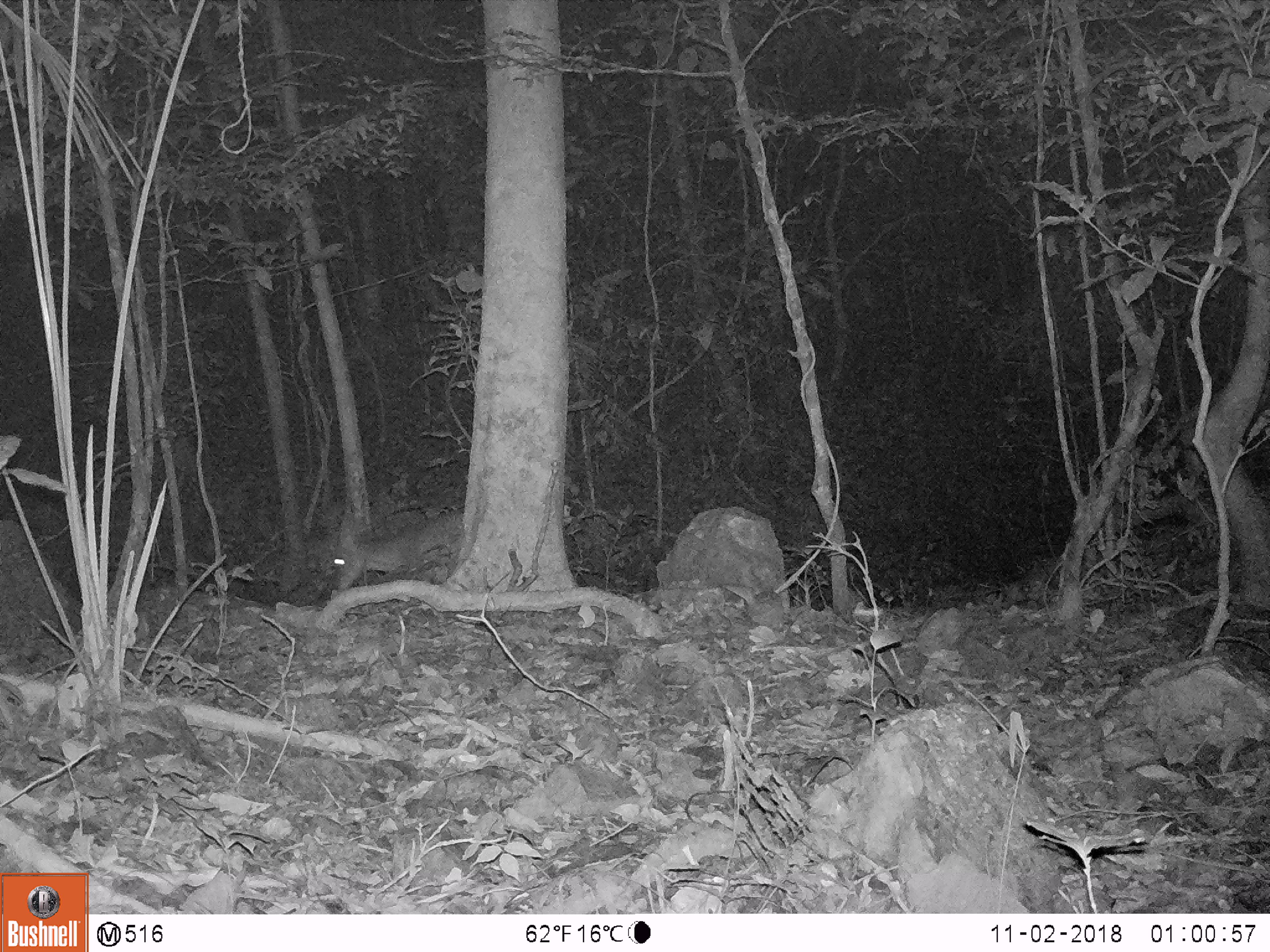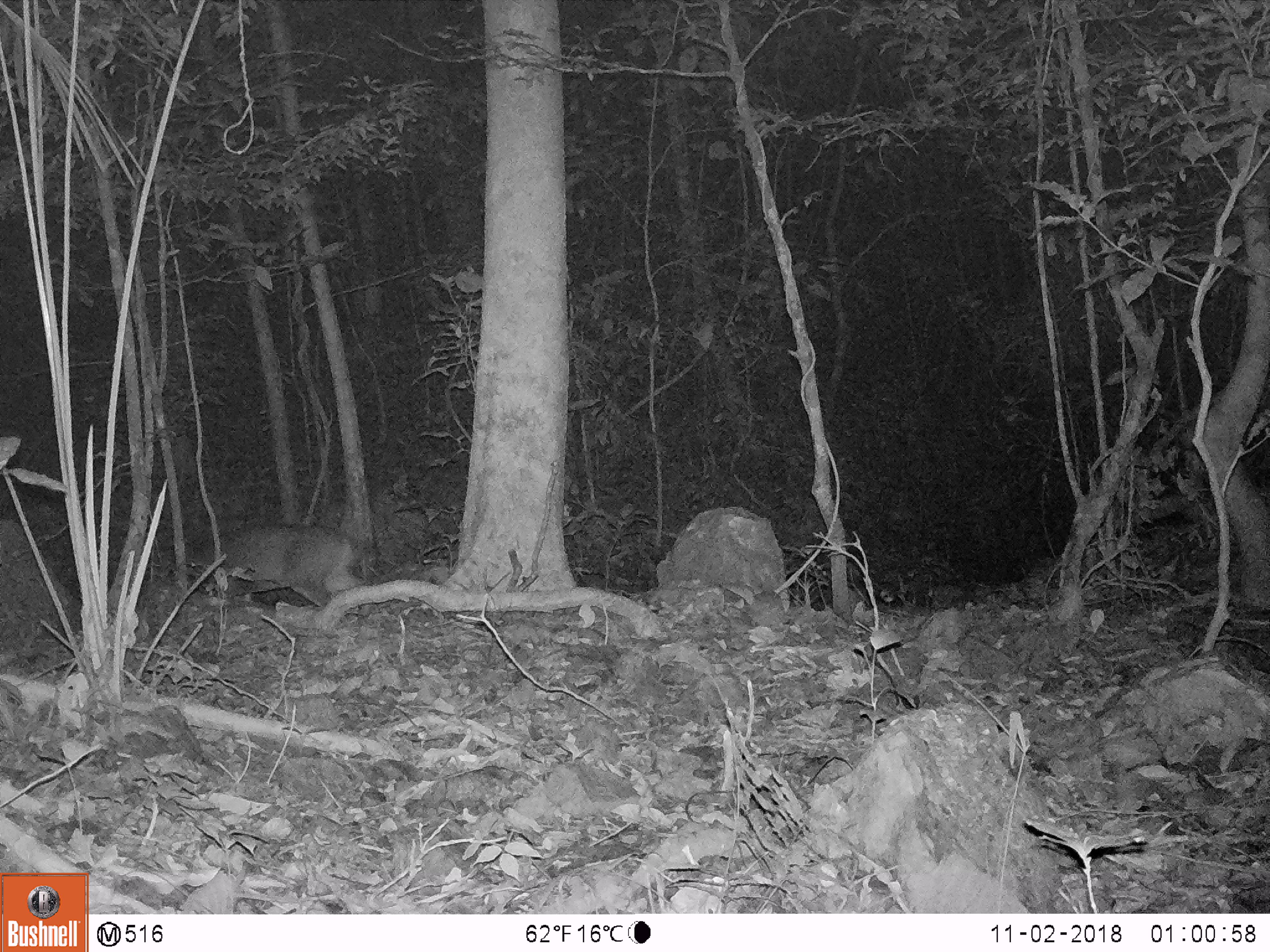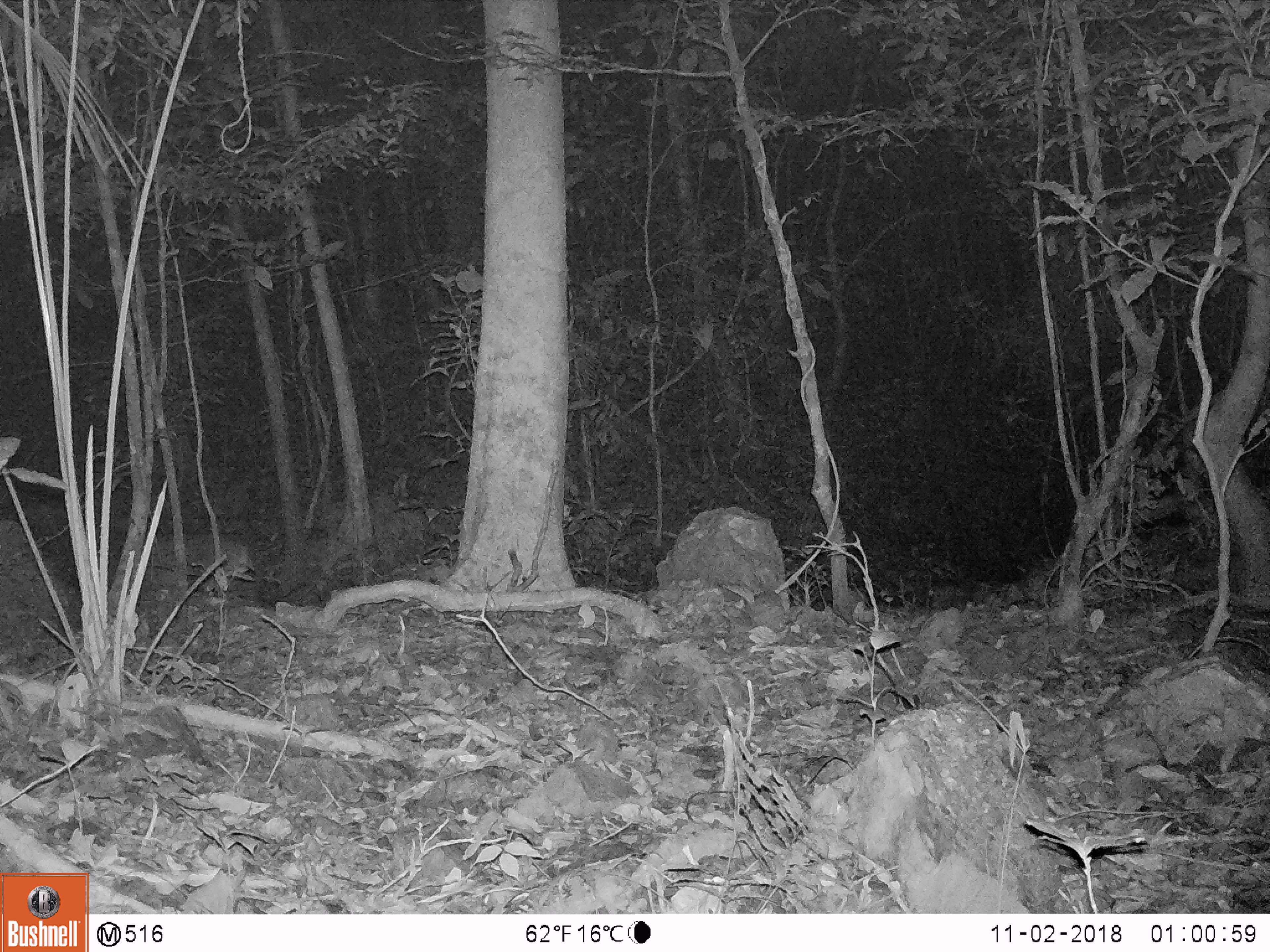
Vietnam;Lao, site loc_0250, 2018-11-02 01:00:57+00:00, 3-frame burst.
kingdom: Animalia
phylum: Chordata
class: Mammalia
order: Artiodactyla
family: Cervidae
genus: Muntiacus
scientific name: Muntiacus vuquangensis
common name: large-antlered muntjac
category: large antlered muntjac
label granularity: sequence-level